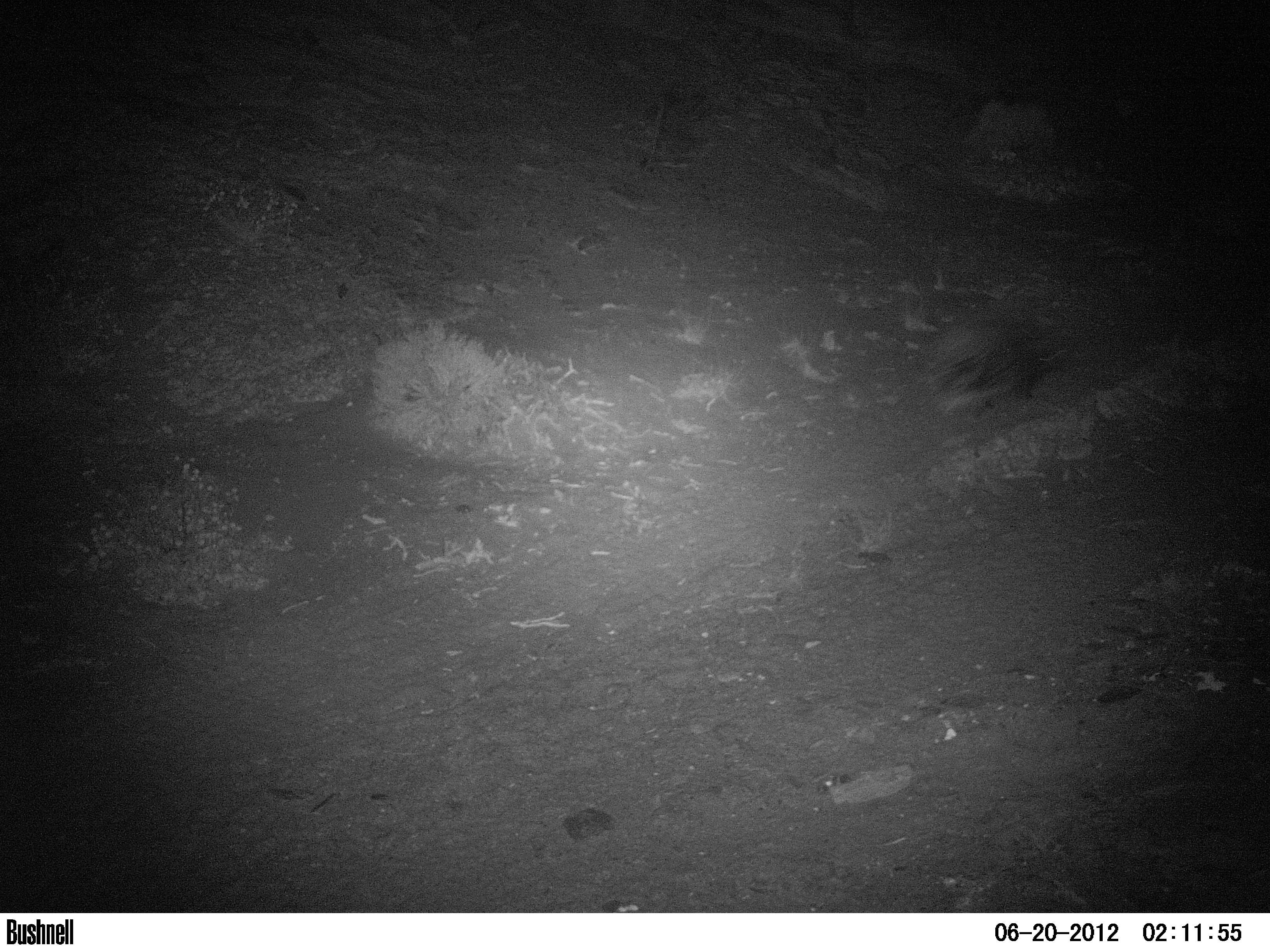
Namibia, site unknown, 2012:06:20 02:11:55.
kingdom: Animalia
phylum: Chordata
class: Mammalia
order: Rodentia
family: Hystricidae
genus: Hystrix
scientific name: Hystrix africaeaustralis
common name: cape porcupine